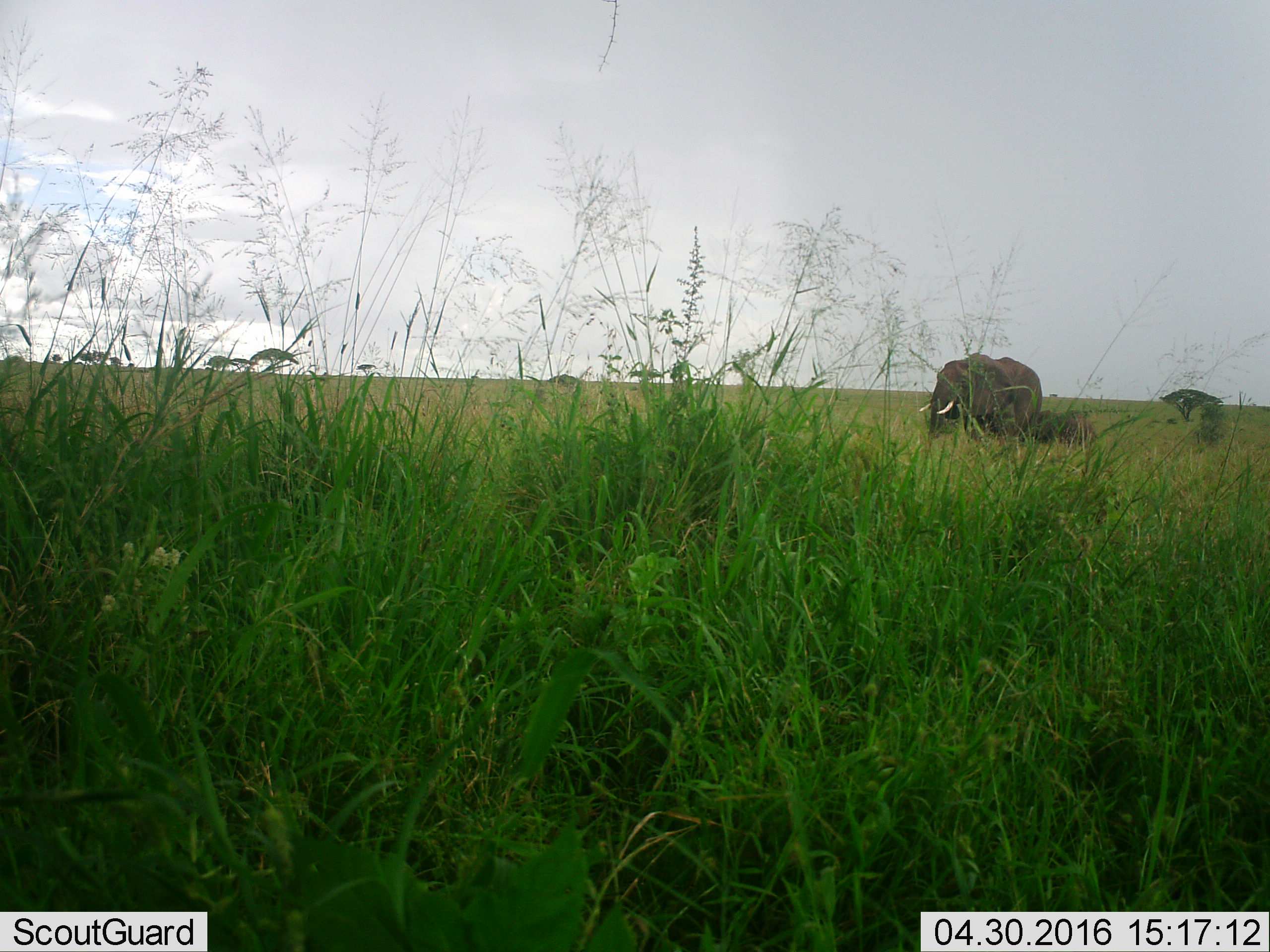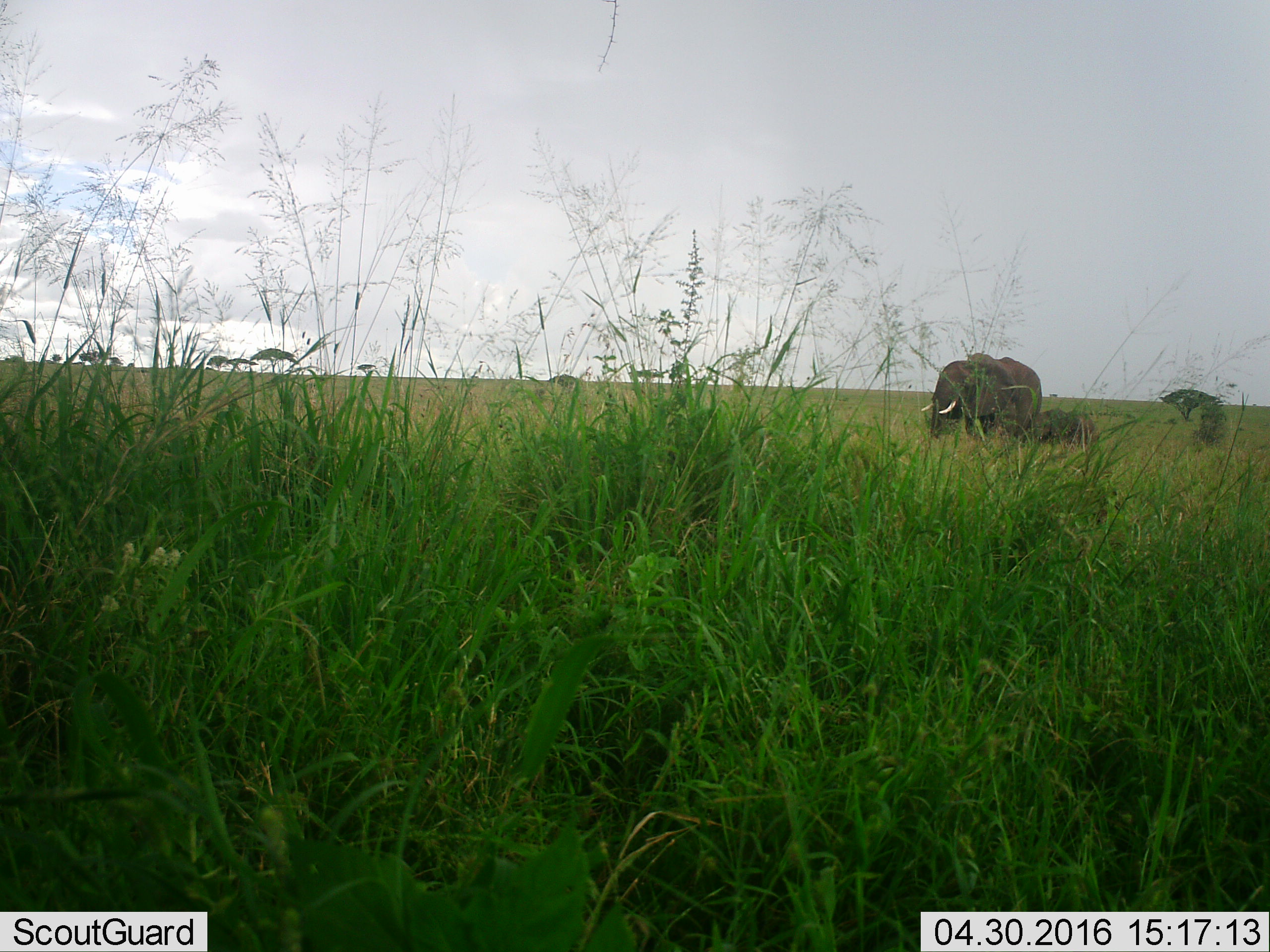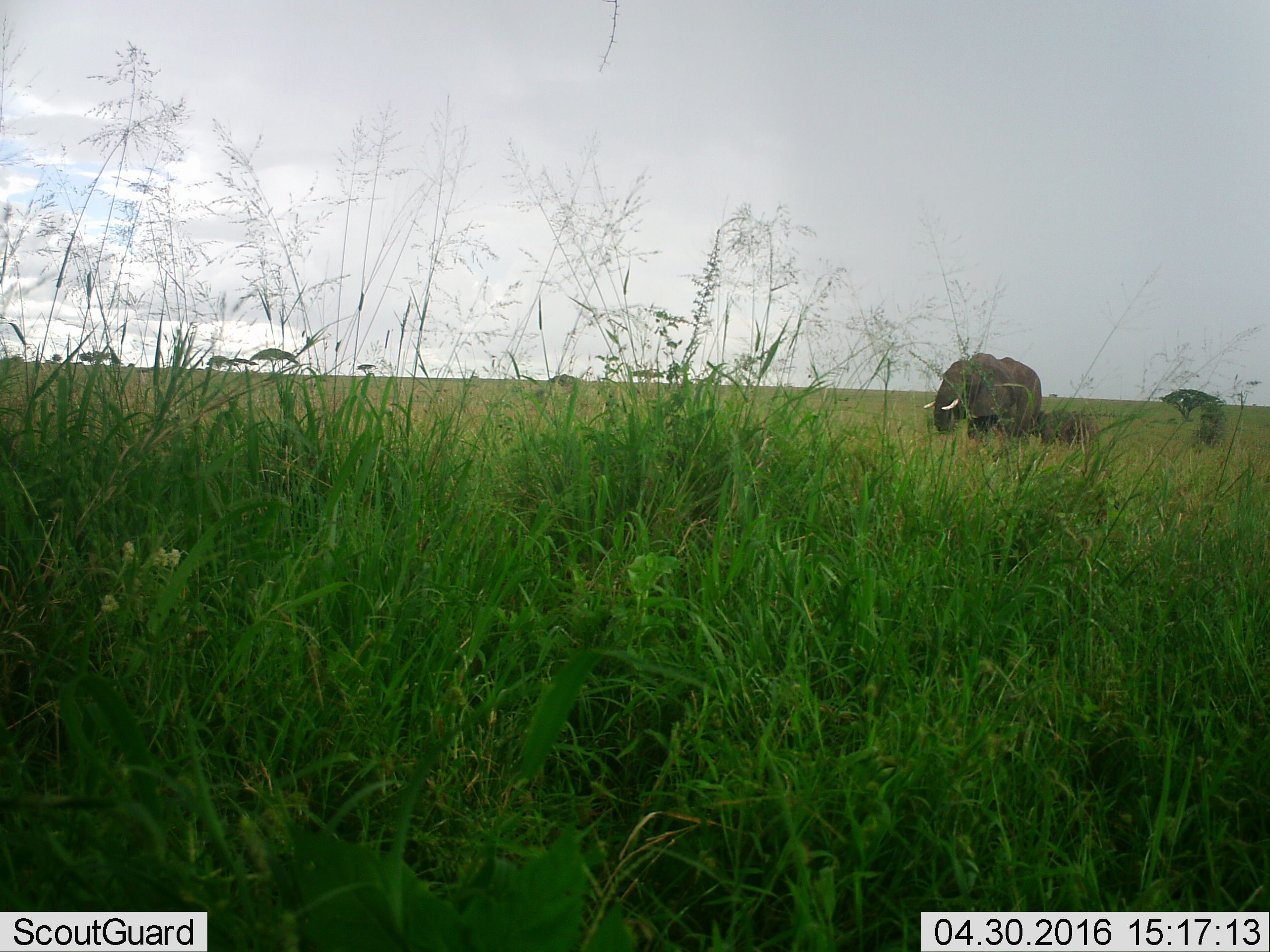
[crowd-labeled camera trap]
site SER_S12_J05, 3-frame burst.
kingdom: Animalia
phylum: Chordata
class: Mammalia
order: Proboscidea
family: Elephantidae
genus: Loxodonta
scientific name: Loxodonta africana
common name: african bush elephant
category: elephant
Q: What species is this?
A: Elephant (african bush elephant) (Loxodonta africana).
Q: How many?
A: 2.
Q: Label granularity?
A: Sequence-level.